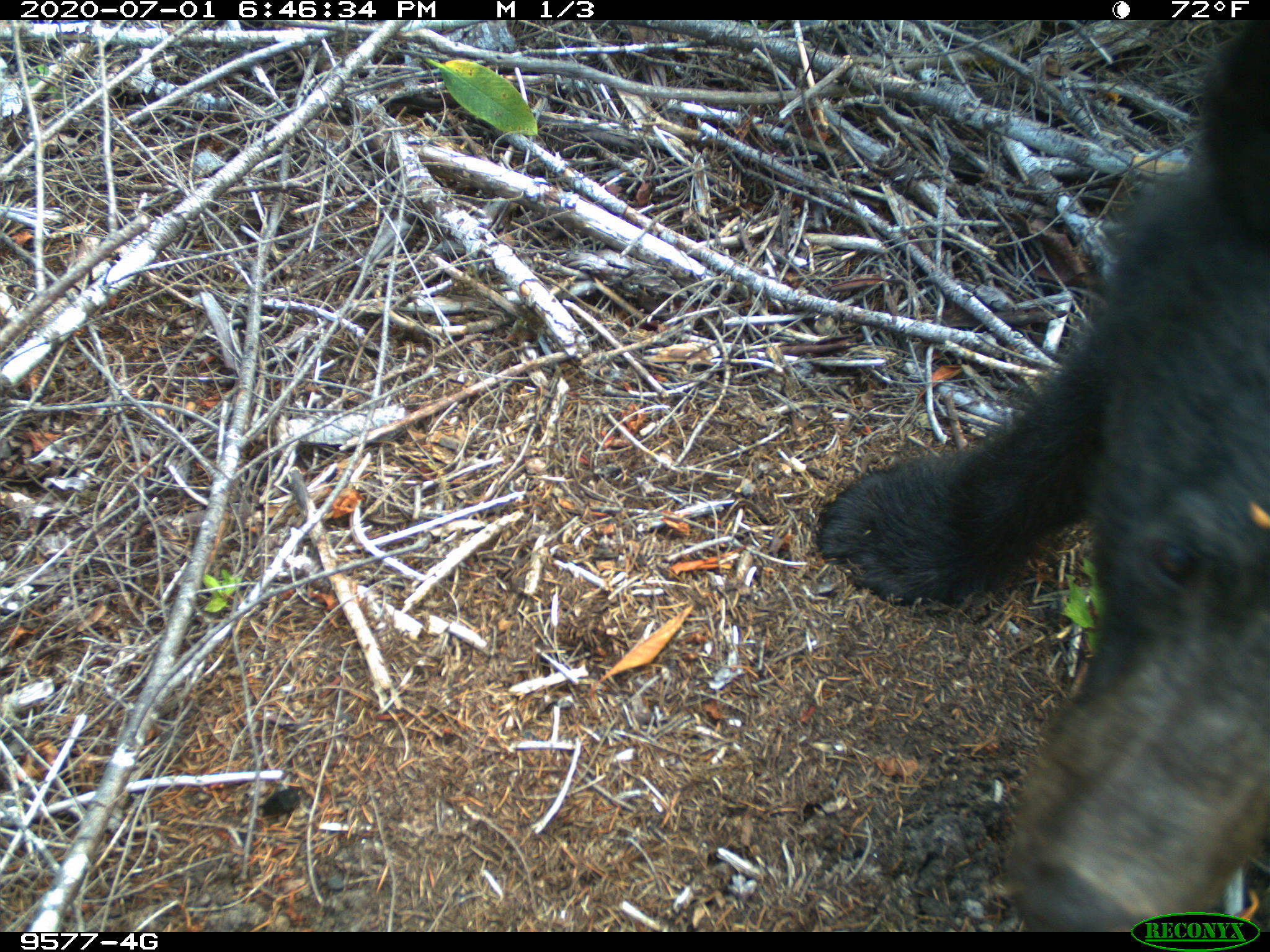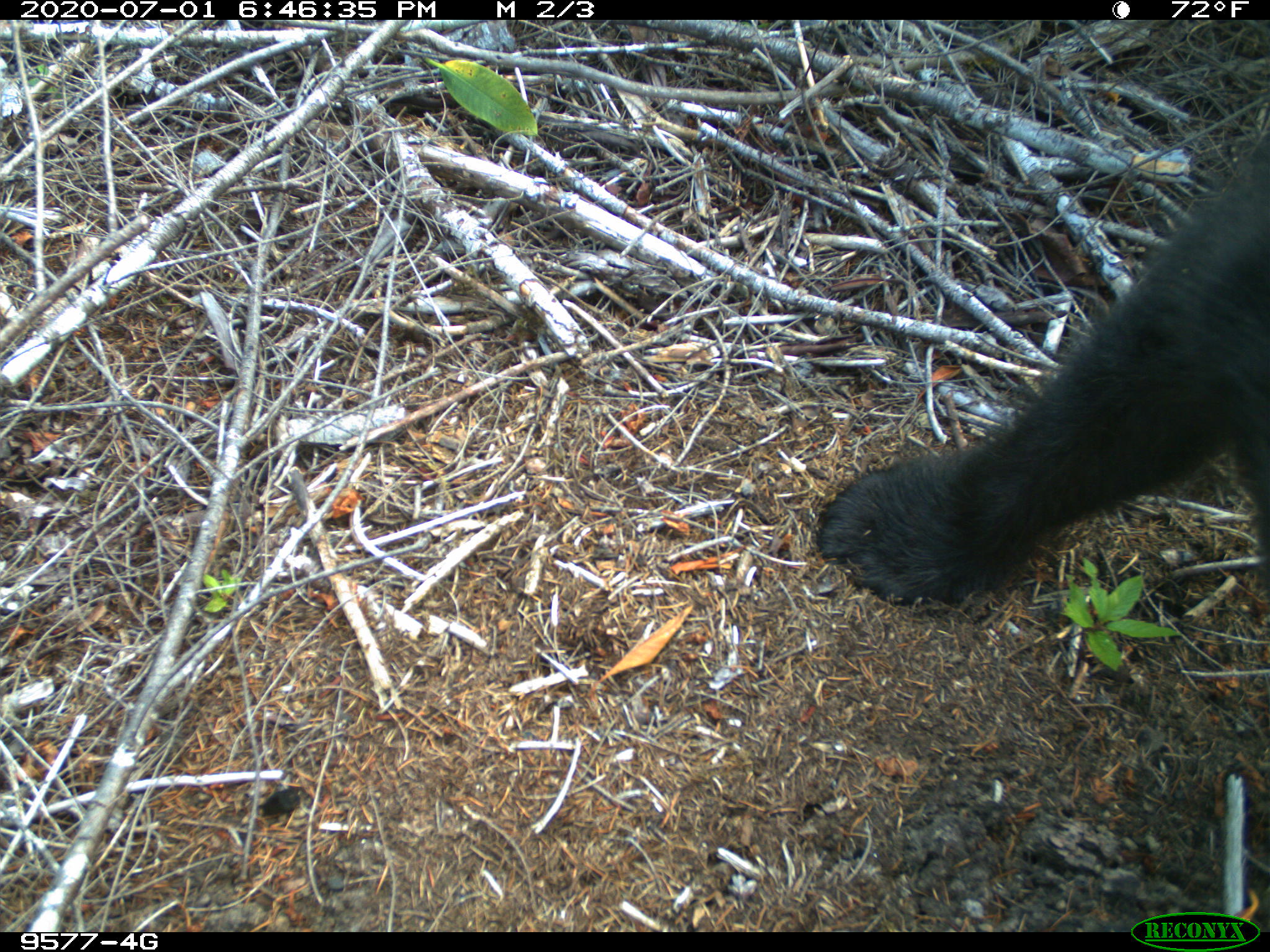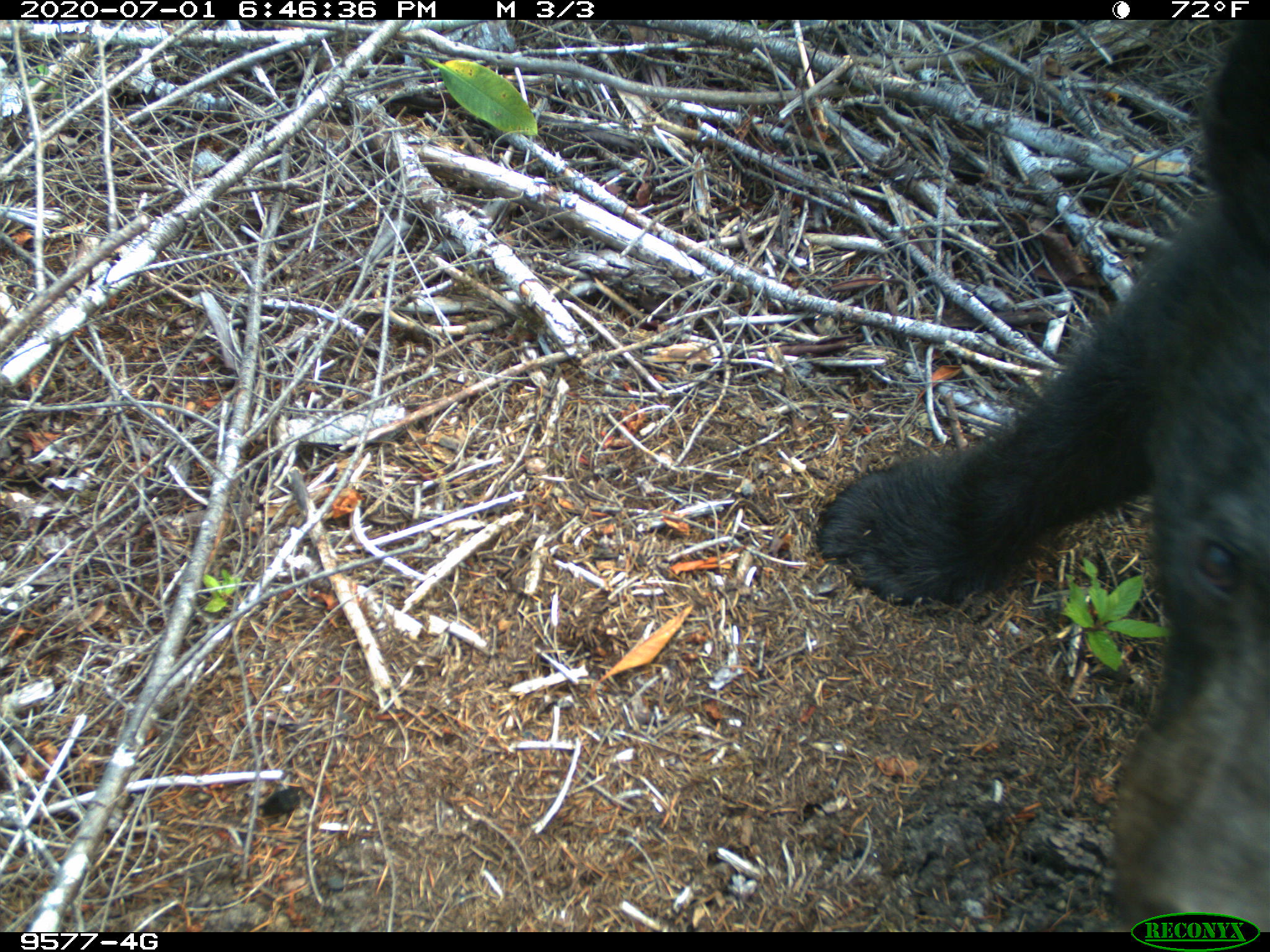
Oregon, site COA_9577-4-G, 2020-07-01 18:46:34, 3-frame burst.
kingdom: Animalia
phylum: Chordata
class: Mammalia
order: Carnivora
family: Ursidae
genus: Ursus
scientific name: Ursus americanus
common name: american black bear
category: black bear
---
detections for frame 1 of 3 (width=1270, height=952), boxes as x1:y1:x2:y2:
black bear: 820:51:1266:905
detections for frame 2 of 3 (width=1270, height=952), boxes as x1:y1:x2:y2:
black bear: 799:157:1266:640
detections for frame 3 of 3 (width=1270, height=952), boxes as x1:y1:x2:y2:
black bear: 810:36:1267:908